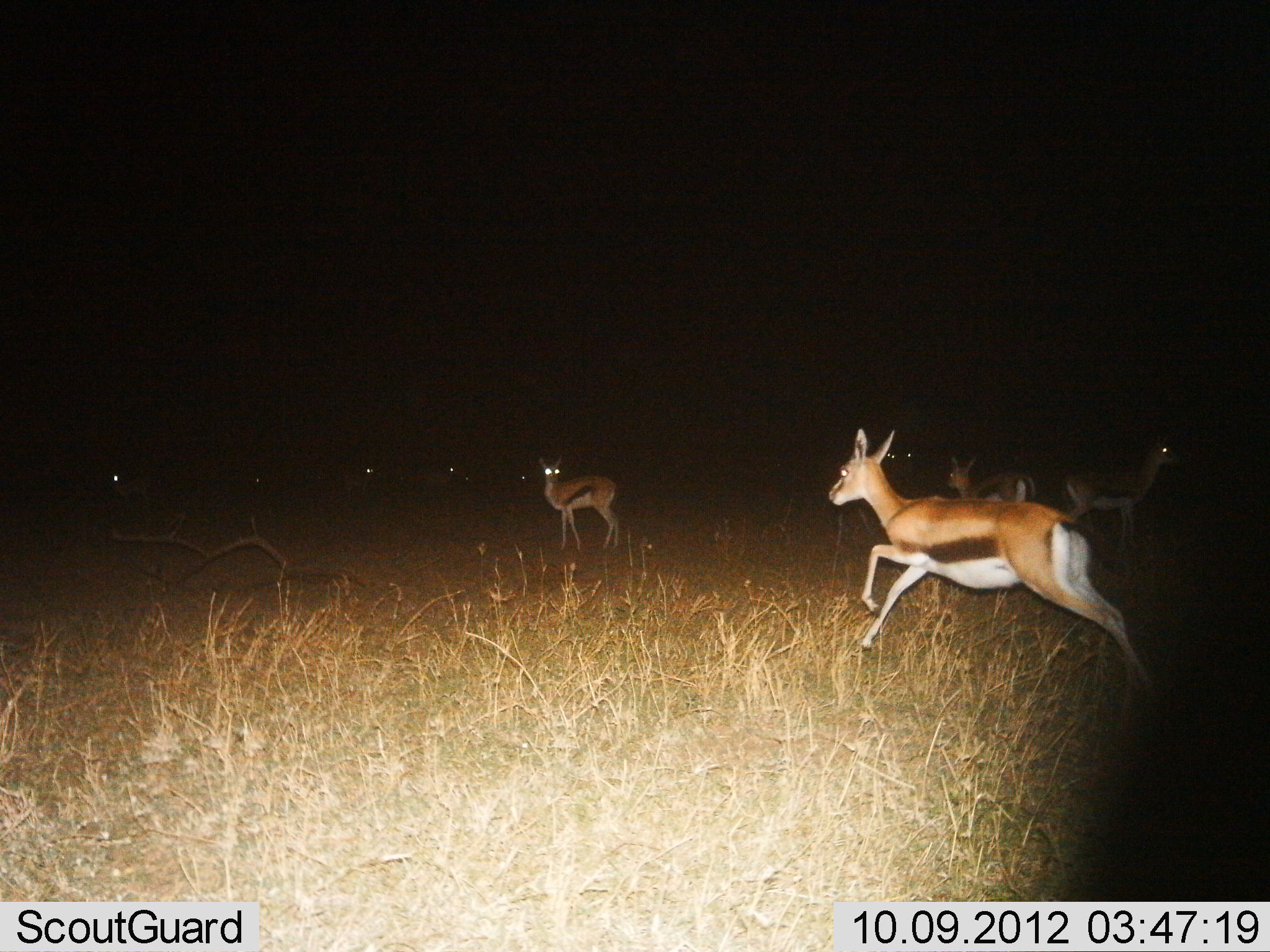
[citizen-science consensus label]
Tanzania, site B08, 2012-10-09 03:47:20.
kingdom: Animalia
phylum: Chordata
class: Mammalia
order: Artiodactyla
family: Bovidae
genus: Eudorcas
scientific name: Eudorcas thomsonii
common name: thomson's gazelle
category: gazellethomsons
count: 10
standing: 80%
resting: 0%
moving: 100%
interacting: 0%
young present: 0%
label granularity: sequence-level